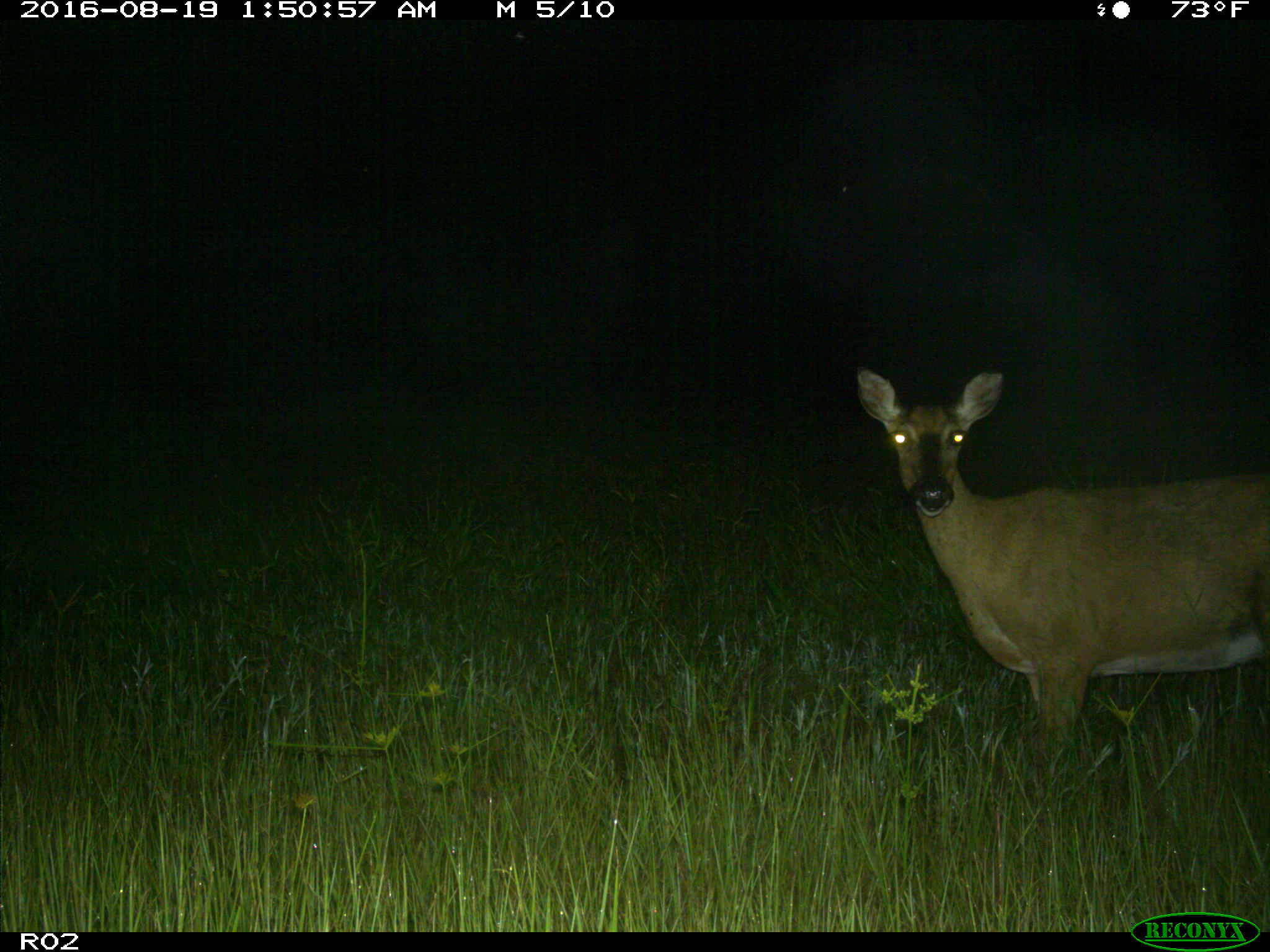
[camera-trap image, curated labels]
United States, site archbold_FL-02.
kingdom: Animalia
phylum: Chordata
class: Mammalia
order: Artiodactyla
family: Cervidae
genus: Odocoileus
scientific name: Odocoileus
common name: deer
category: unidentified deer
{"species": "unidentified deer (deer) (Odocoileus)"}